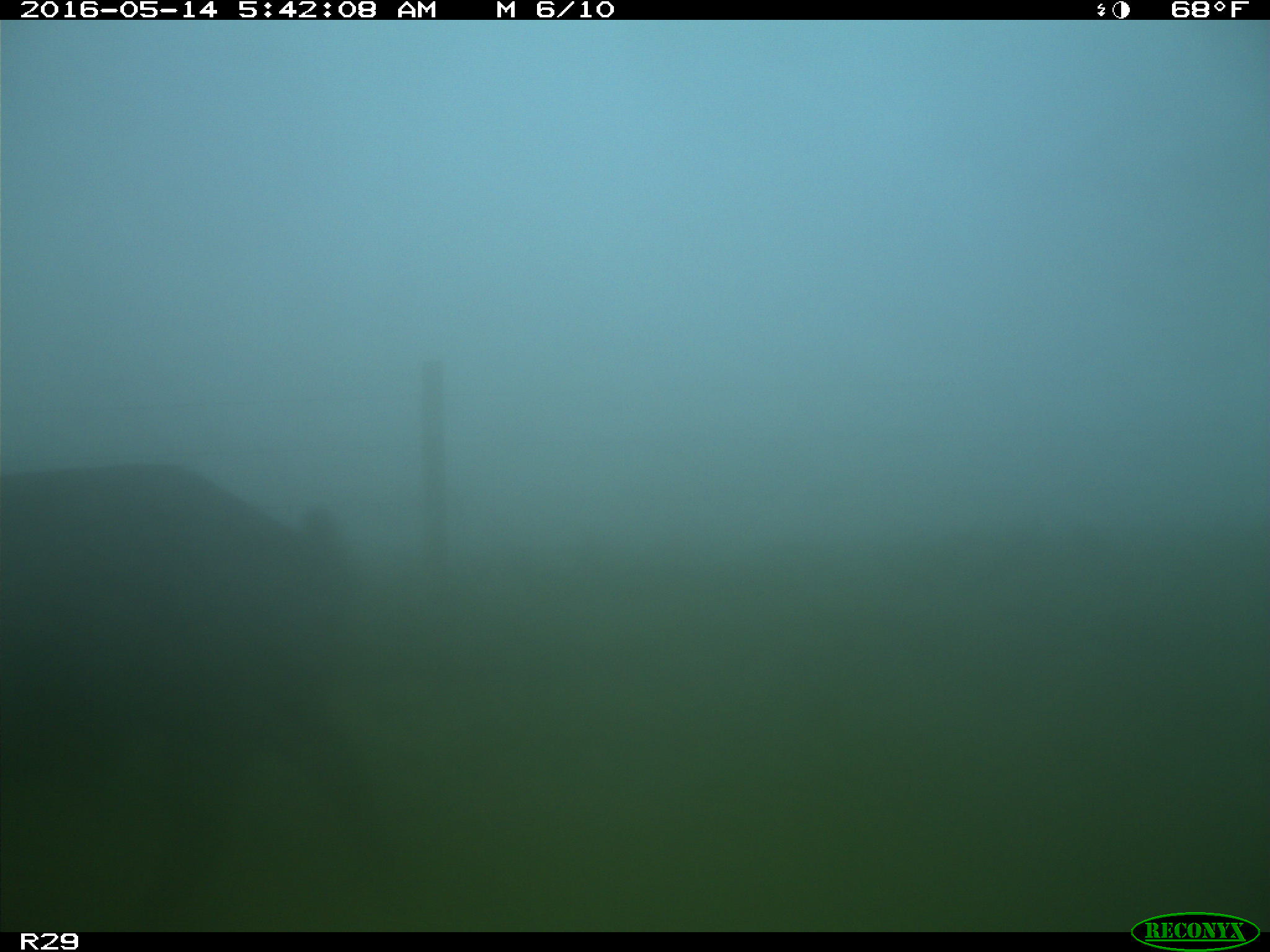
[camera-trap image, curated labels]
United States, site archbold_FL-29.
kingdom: Animalia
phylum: Chordata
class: Mammalia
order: Artiodactyla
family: Suidae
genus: Sus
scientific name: Sus scrofa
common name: wild boar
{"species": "Sus scrofa (wild boar)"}